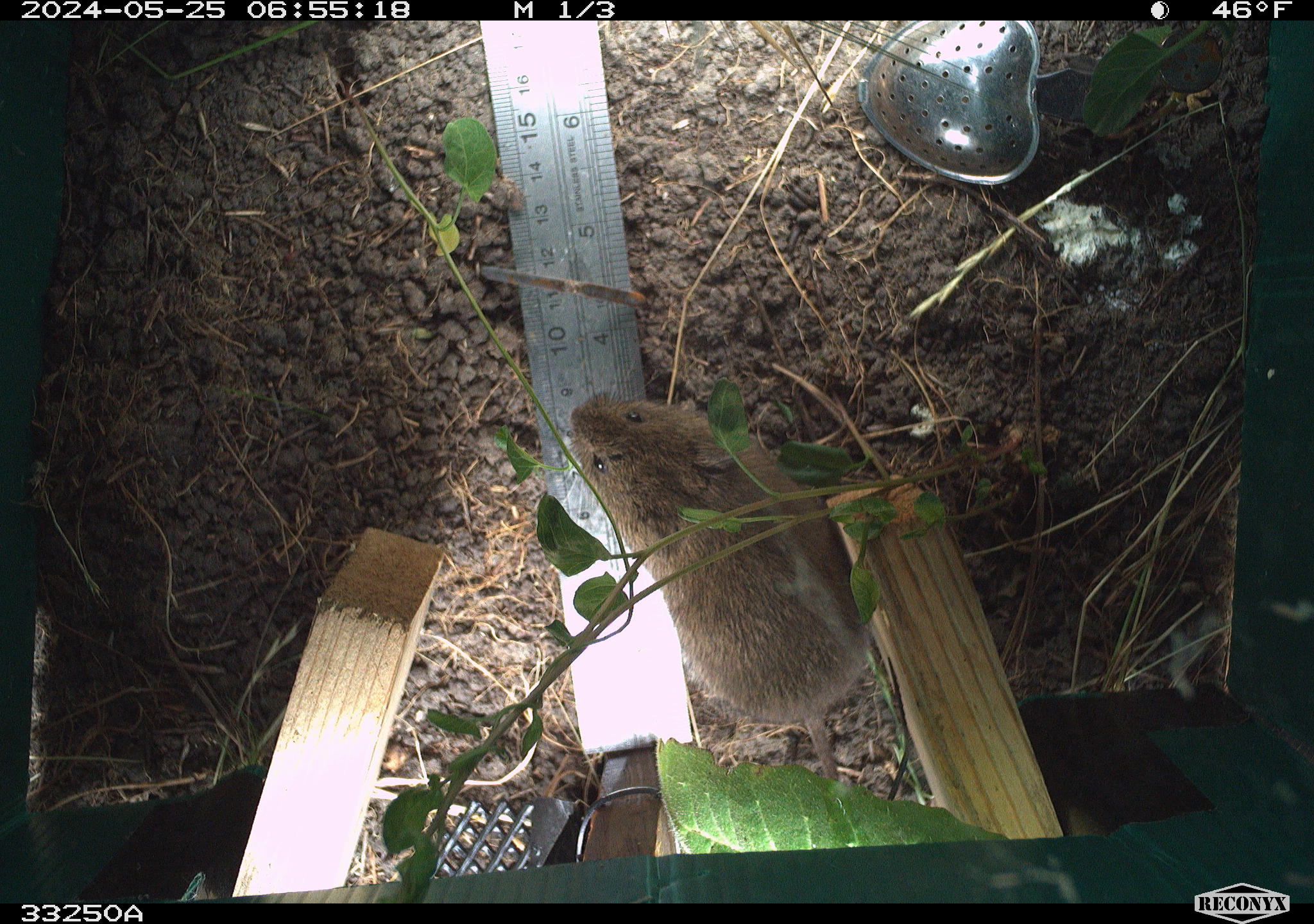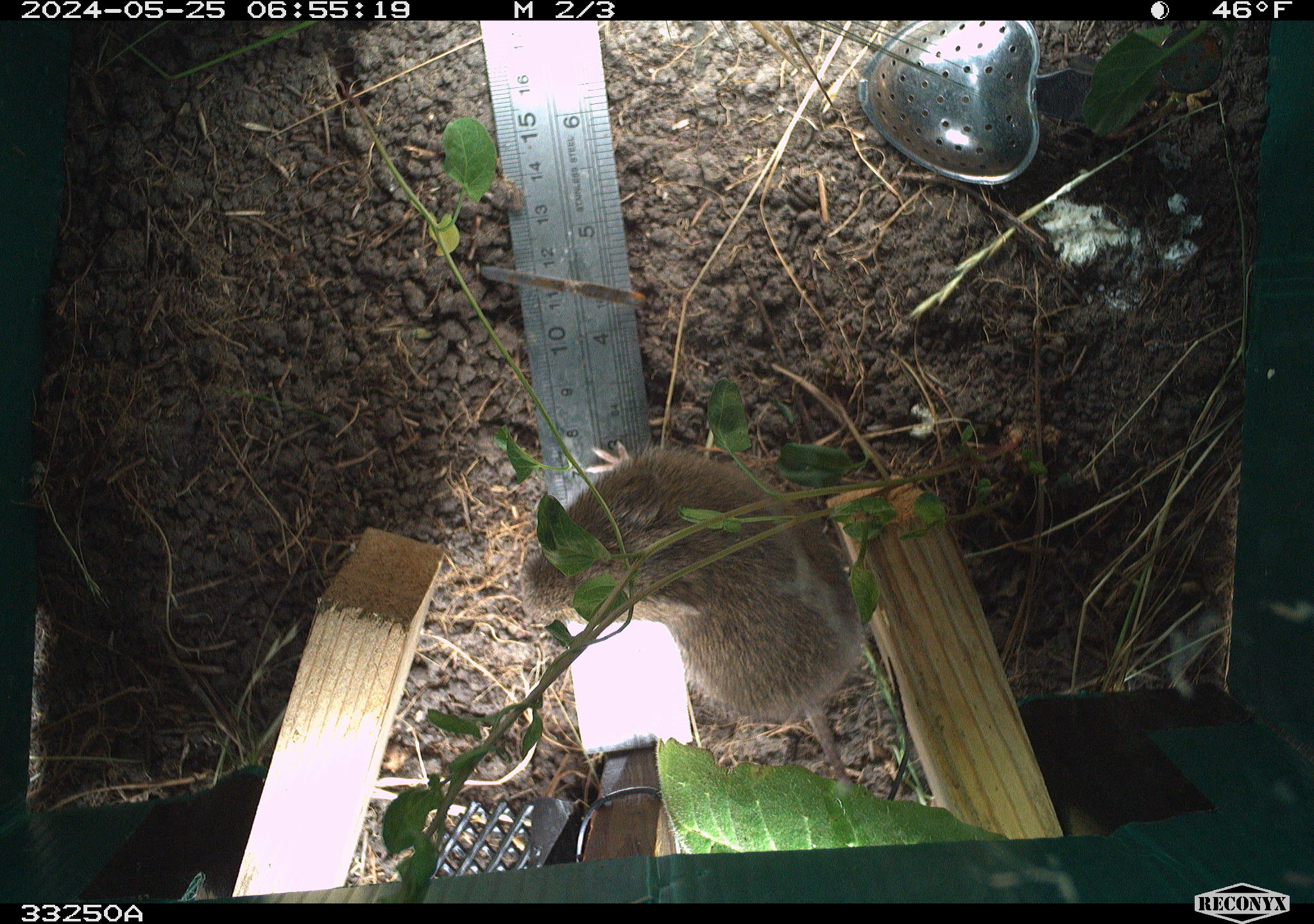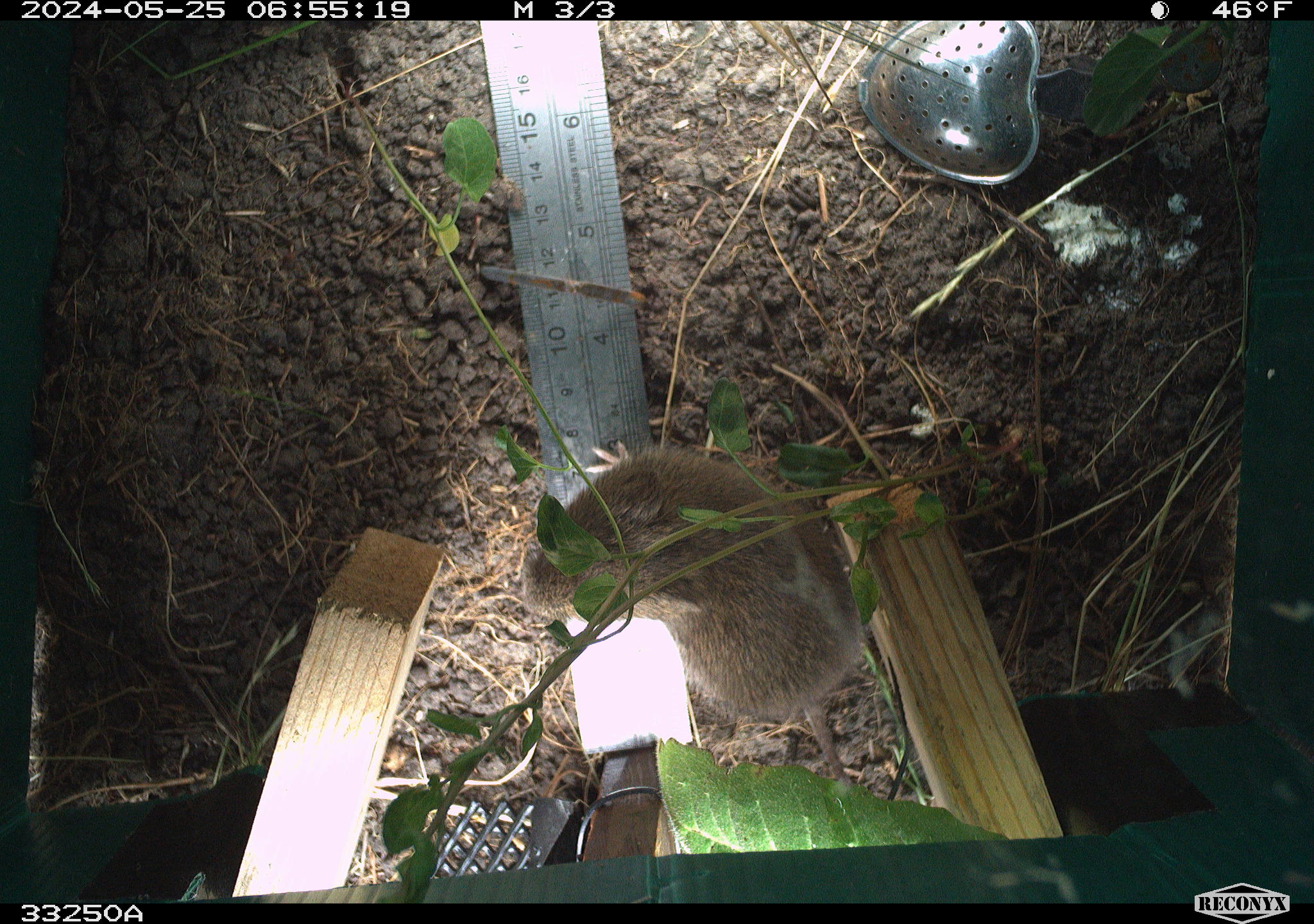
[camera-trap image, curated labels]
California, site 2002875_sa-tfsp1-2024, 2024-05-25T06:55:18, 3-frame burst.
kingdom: Animalia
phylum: Chordata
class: Mammalia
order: Rodentia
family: Cricetidae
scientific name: Arvicolinae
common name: voles, lemmings, and muskrats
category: arvicolinae subfamily